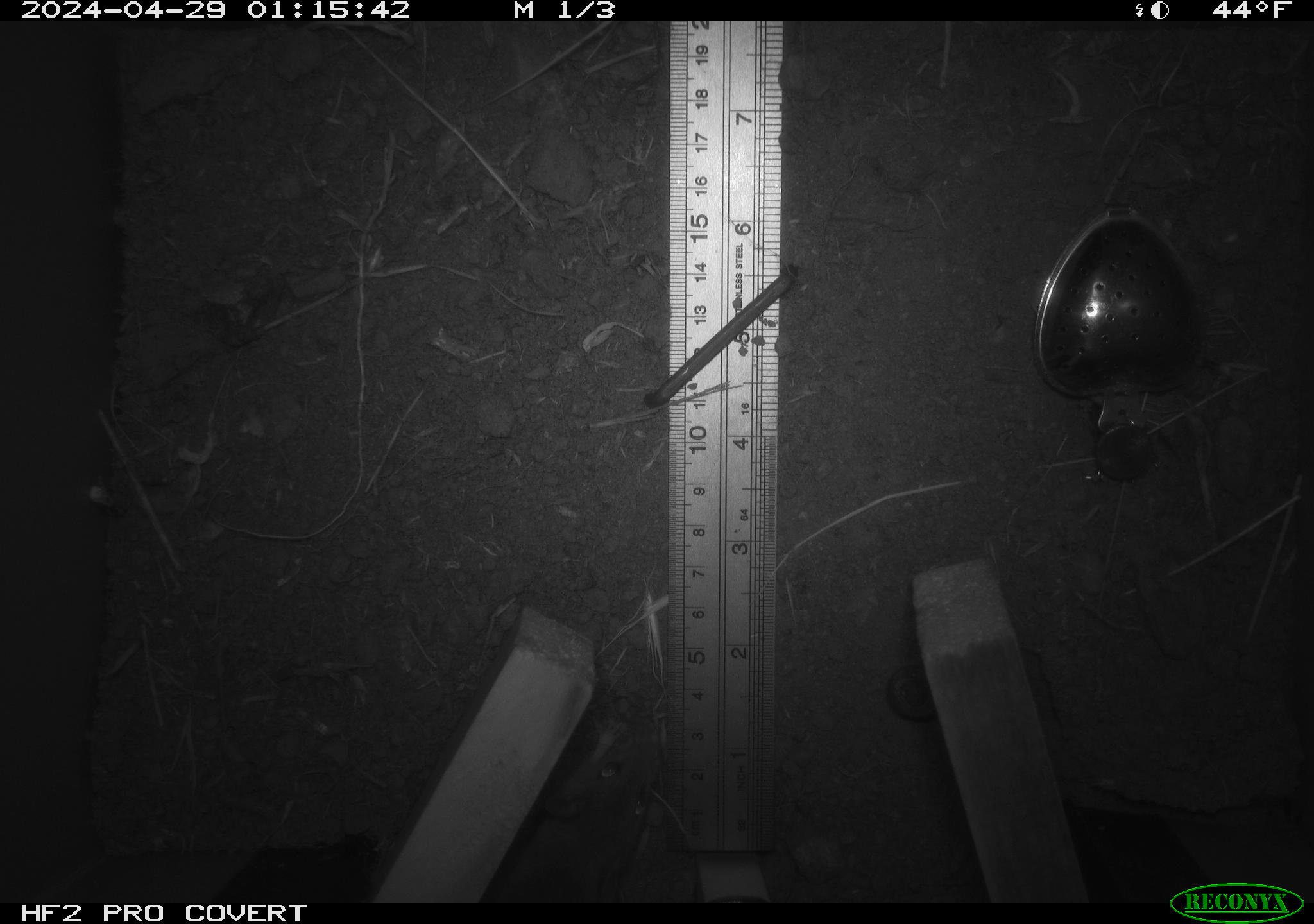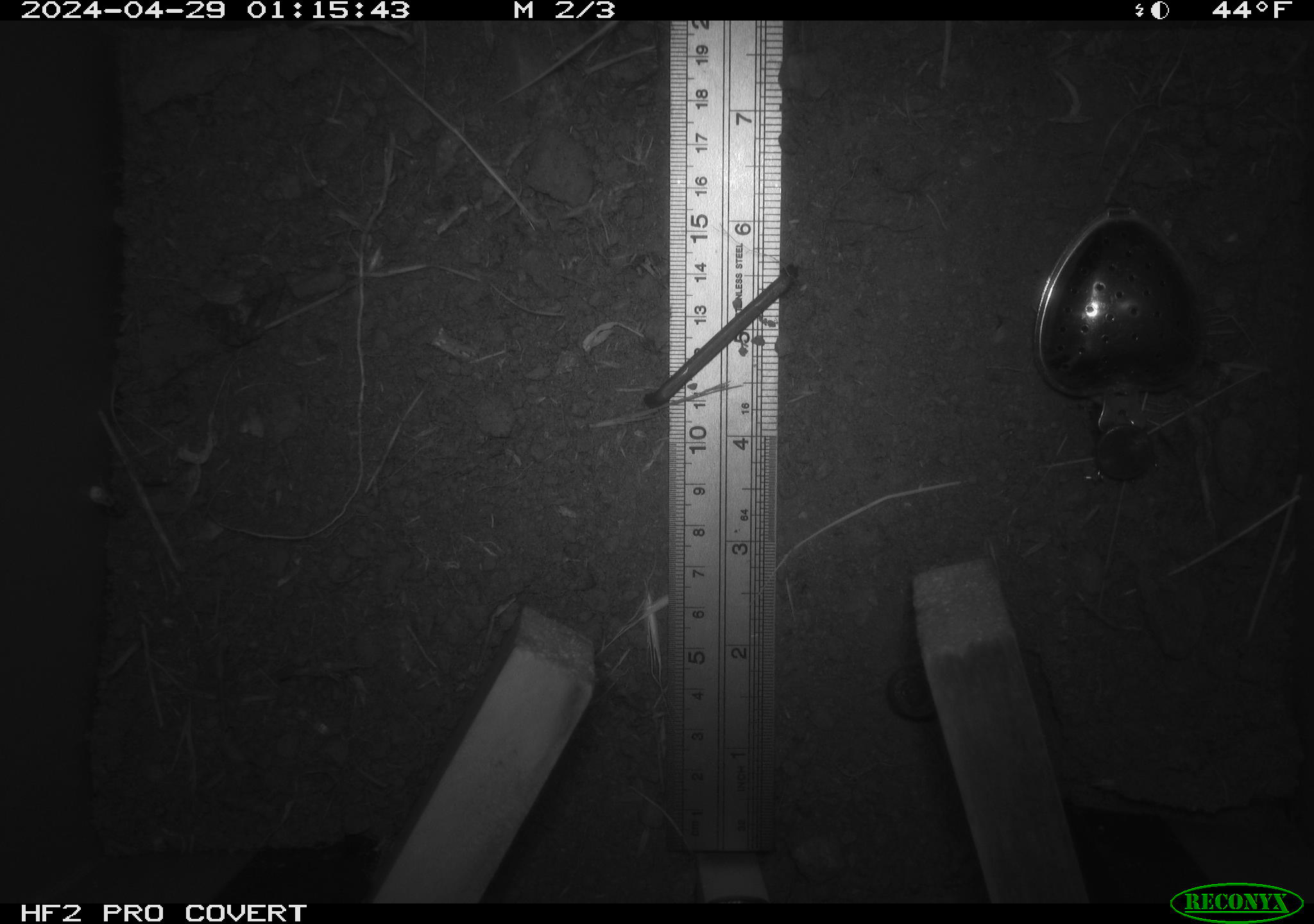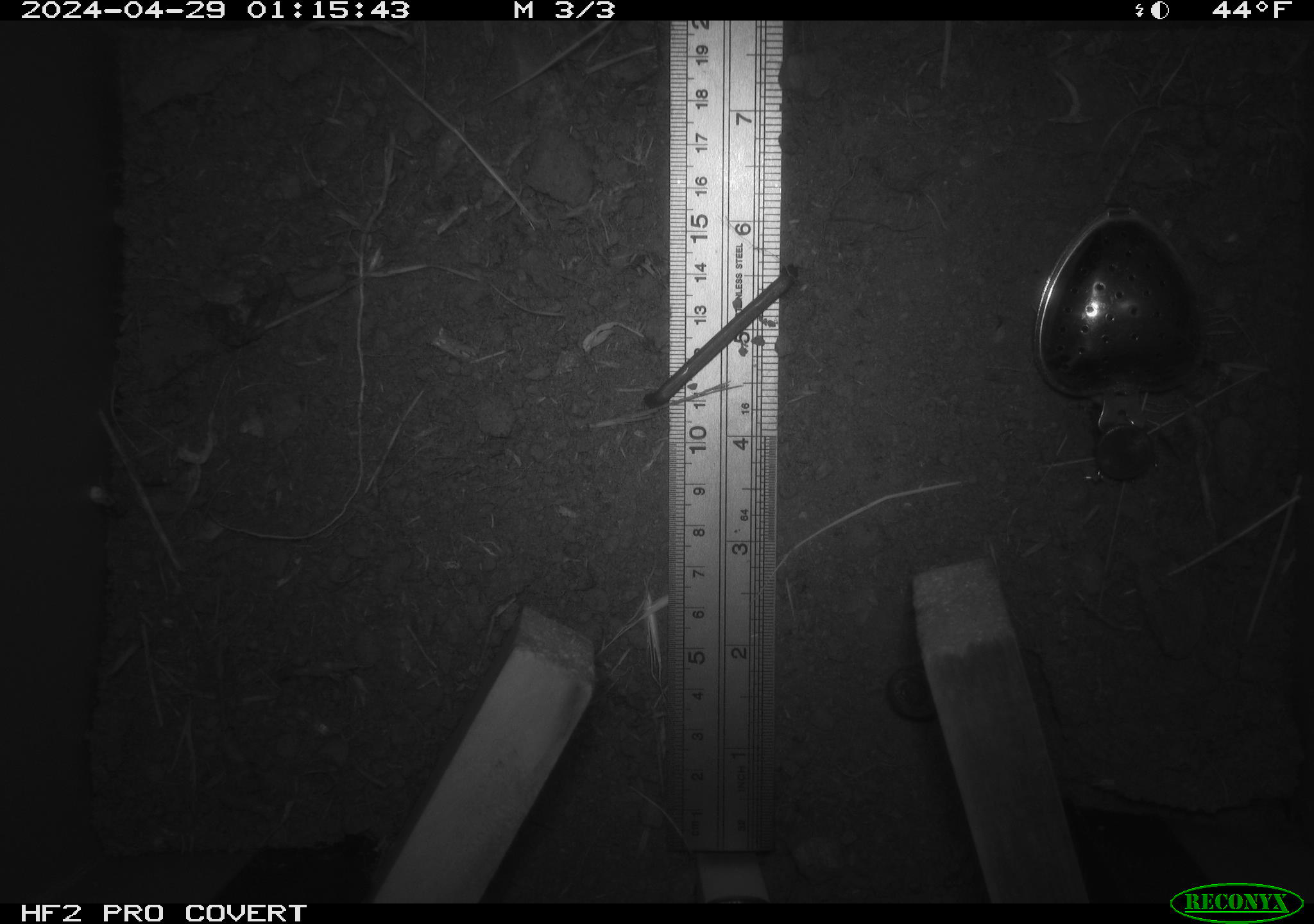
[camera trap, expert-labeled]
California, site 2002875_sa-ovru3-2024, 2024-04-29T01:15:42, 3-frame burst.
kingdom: Animalia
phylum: Chordata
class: Mammalia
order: Rodentia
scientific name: Rodentia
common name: rodent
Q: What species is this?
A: Rodent (Rodentia).